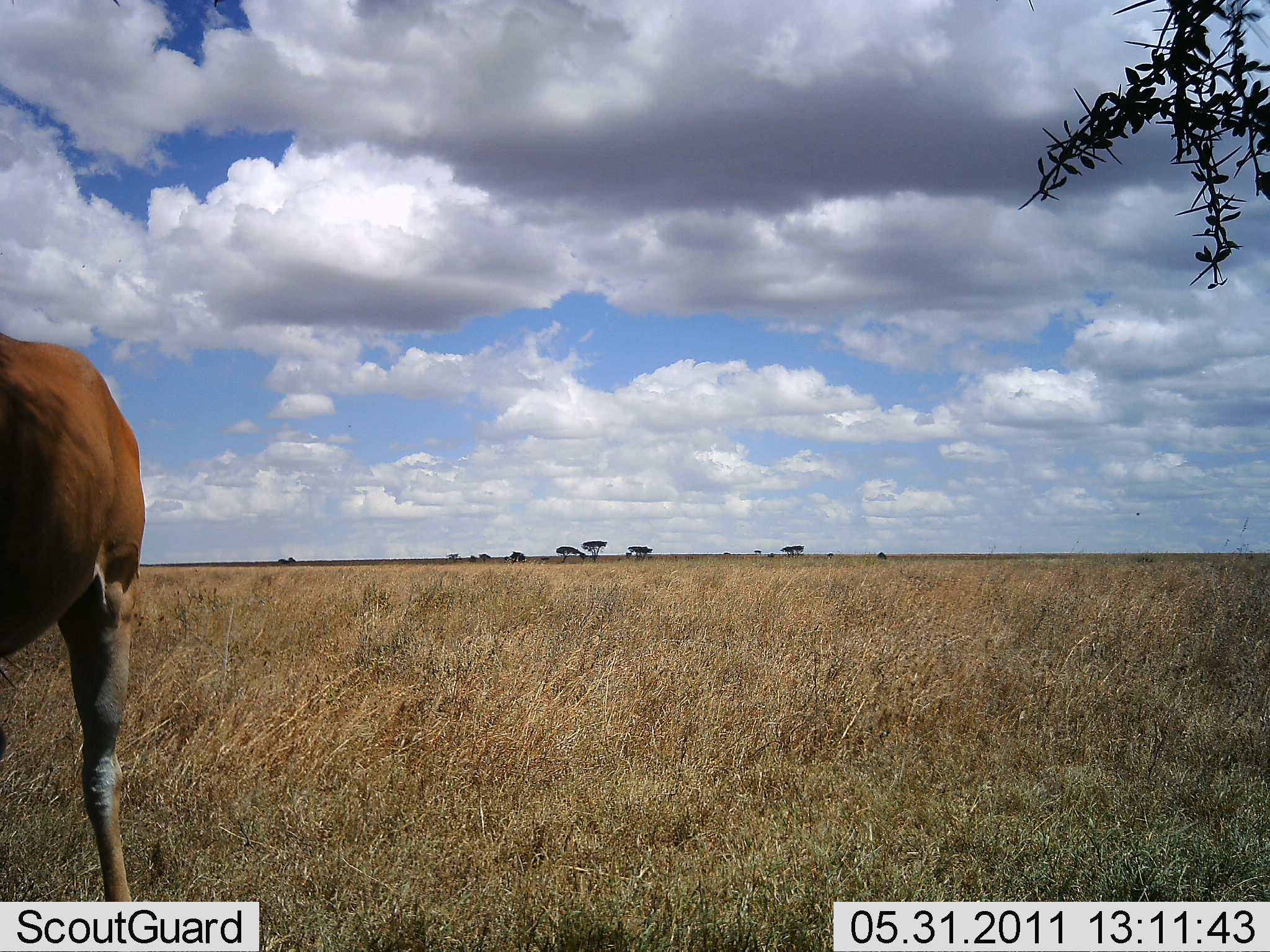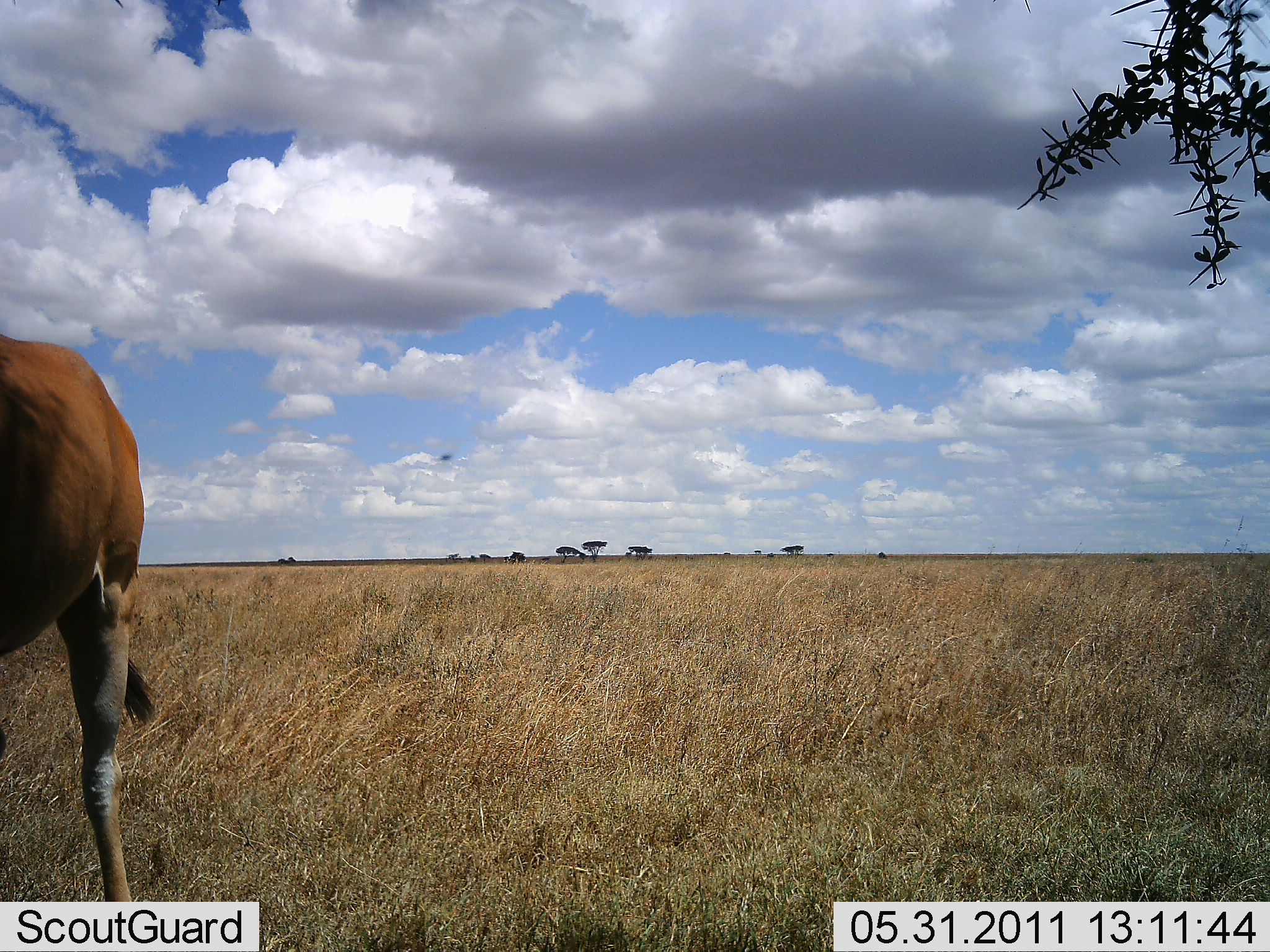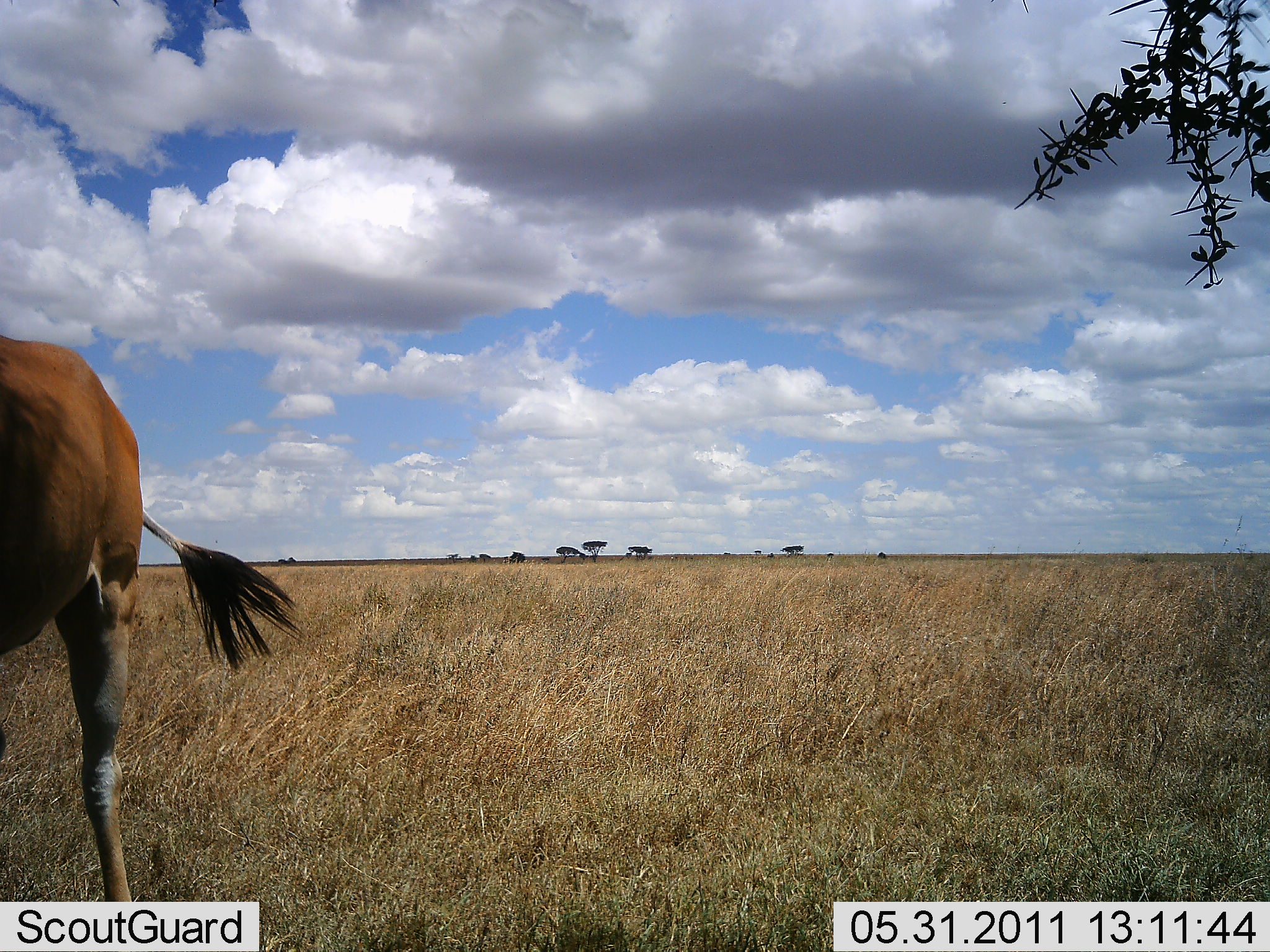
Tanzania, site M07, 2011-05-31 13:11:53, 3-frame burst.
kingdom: Animalia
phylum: Chordata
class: Mammalia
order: Artiodactyla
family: Bovidae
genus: Damaliscus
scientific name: Damaliscus lunatus jimela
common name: topi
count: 1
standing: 83%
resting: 0%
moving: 0%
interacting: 0%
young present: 0%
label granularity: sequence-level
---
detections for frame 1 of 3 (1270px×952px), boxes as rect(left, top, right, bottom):
animal: rect(0, 331, 148, 904)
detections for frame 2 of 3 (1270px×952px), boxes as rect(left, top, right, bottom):
animal: rect(1, 332, 164, 903)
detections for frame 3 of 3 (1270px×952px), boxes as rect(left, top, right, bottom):
animal: rect(1, 336, 310, 903)